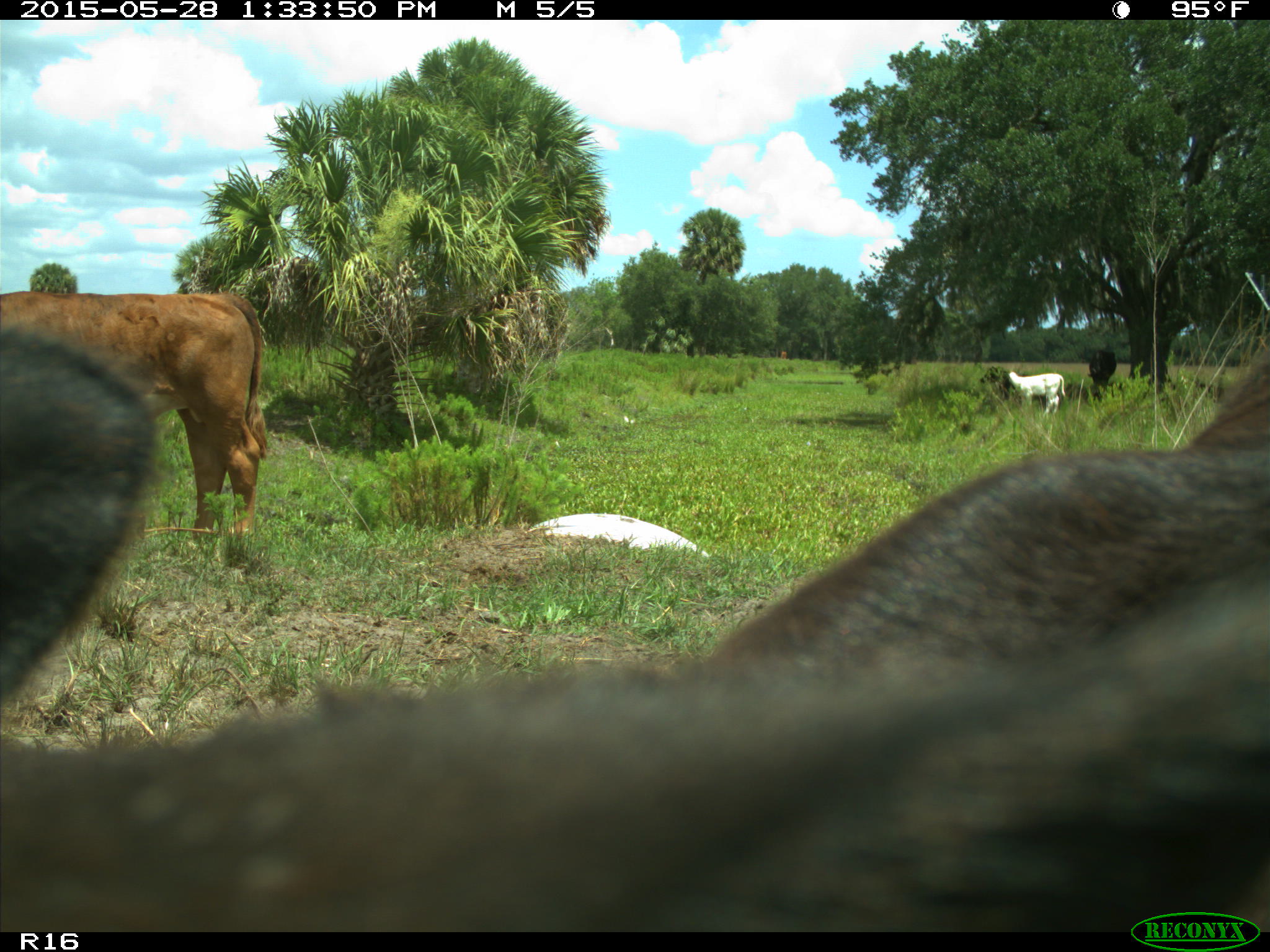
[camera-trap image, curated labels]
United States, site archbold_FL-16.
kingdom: Animalia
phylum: Chordata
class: Mammalia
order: Artiodactyla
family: Bovidae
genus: Bos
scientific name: Bos taurus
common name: domestic cow